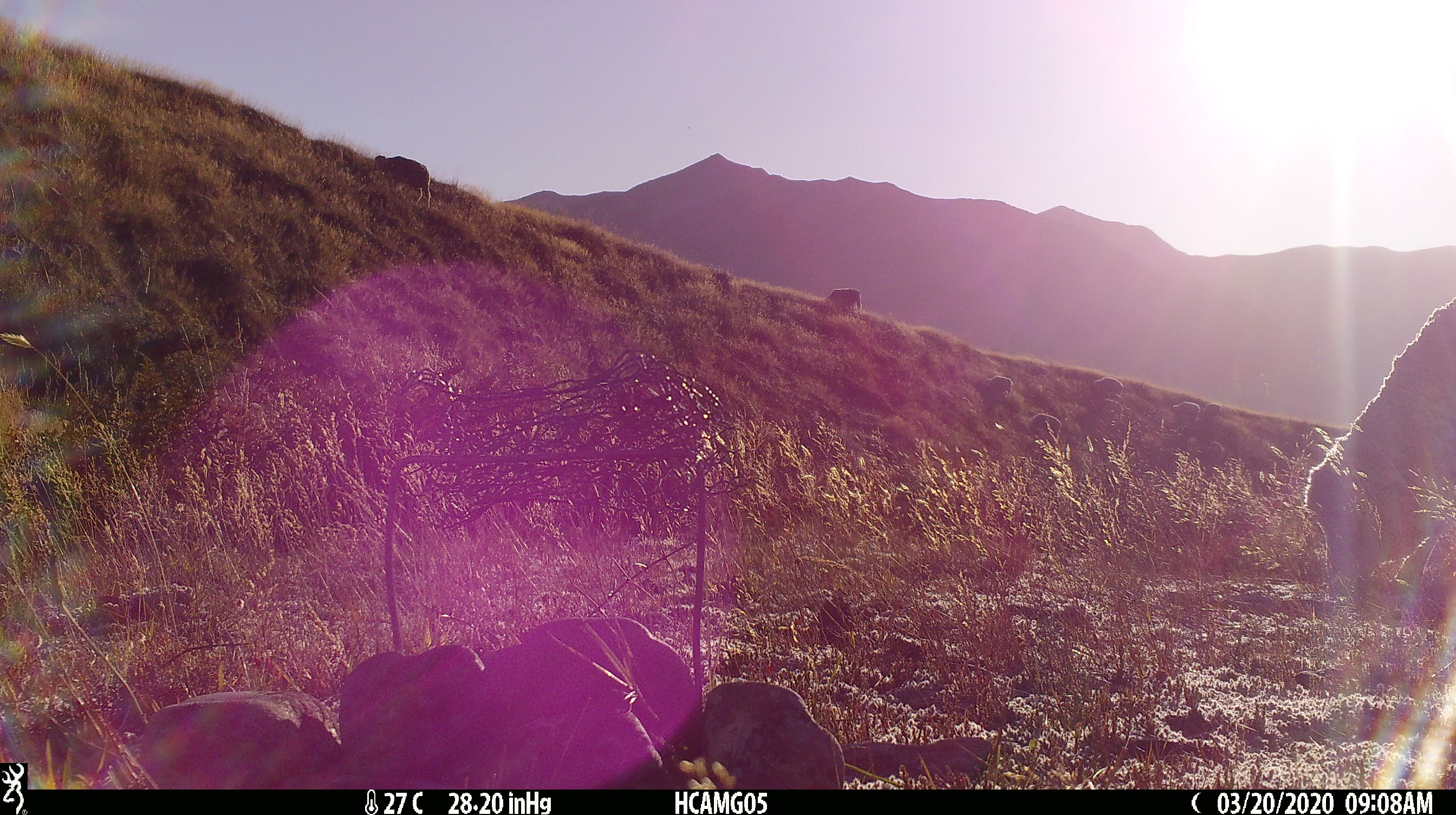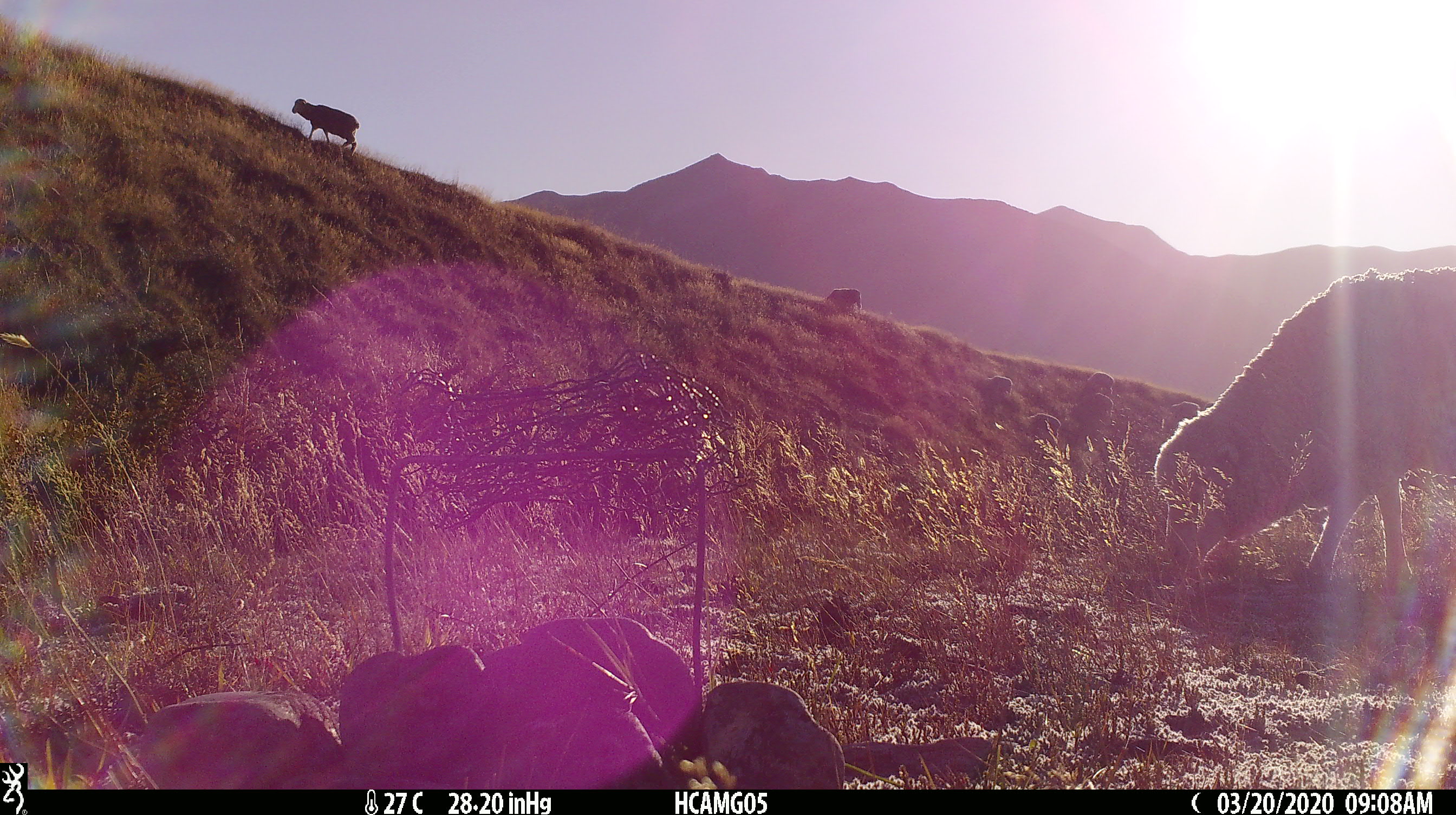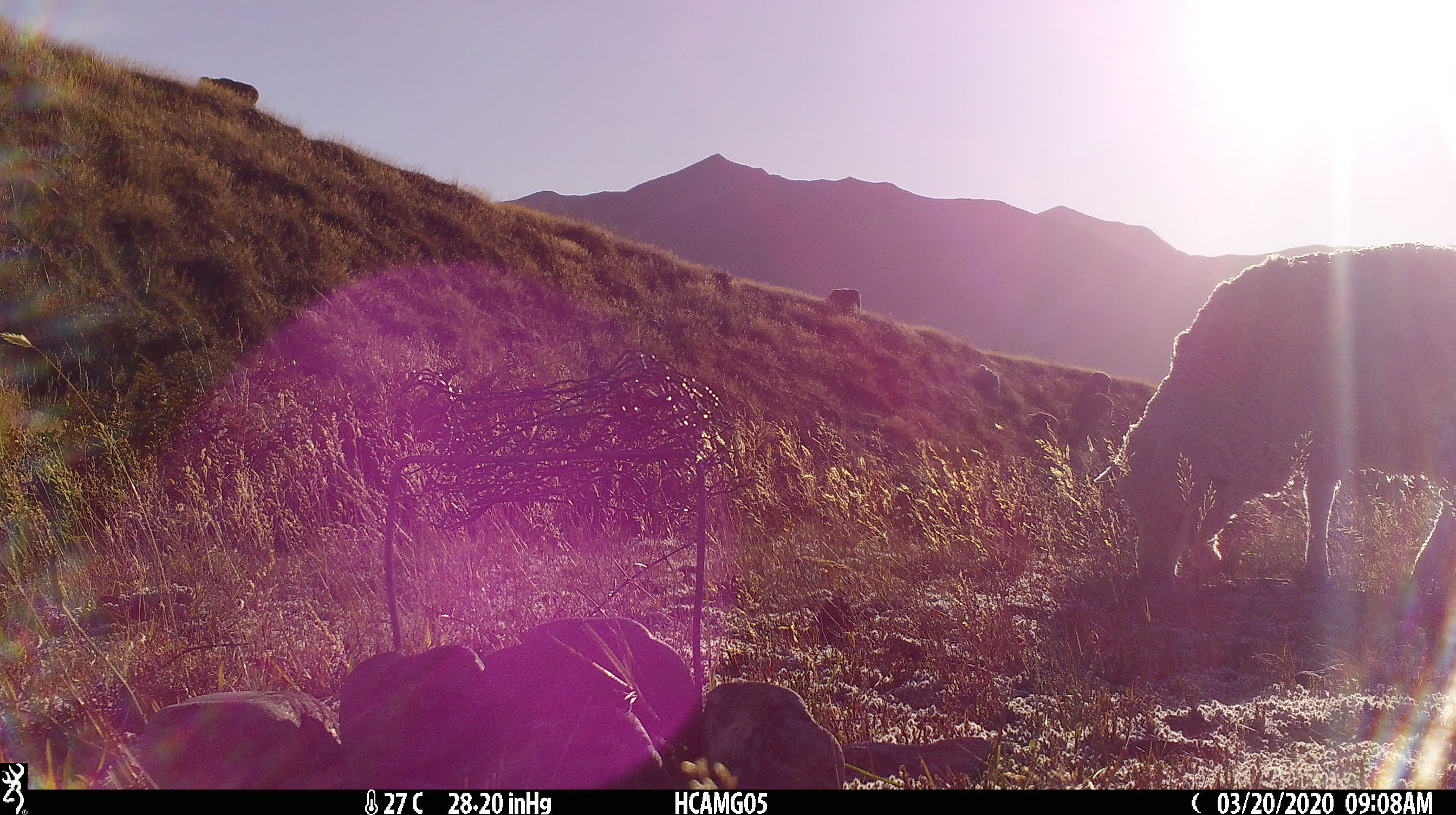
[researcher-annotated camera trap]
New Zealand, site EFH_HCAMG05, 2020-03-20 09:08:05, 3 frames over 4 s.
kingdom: Animalia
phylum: Chordata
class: Mammalia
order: Artiodactyla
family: Bovidae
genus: Ovis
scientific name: Ovis aries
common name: domestic sheep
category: sheep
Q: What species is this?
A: Sheep (domestic sheep) (Ovis aries).